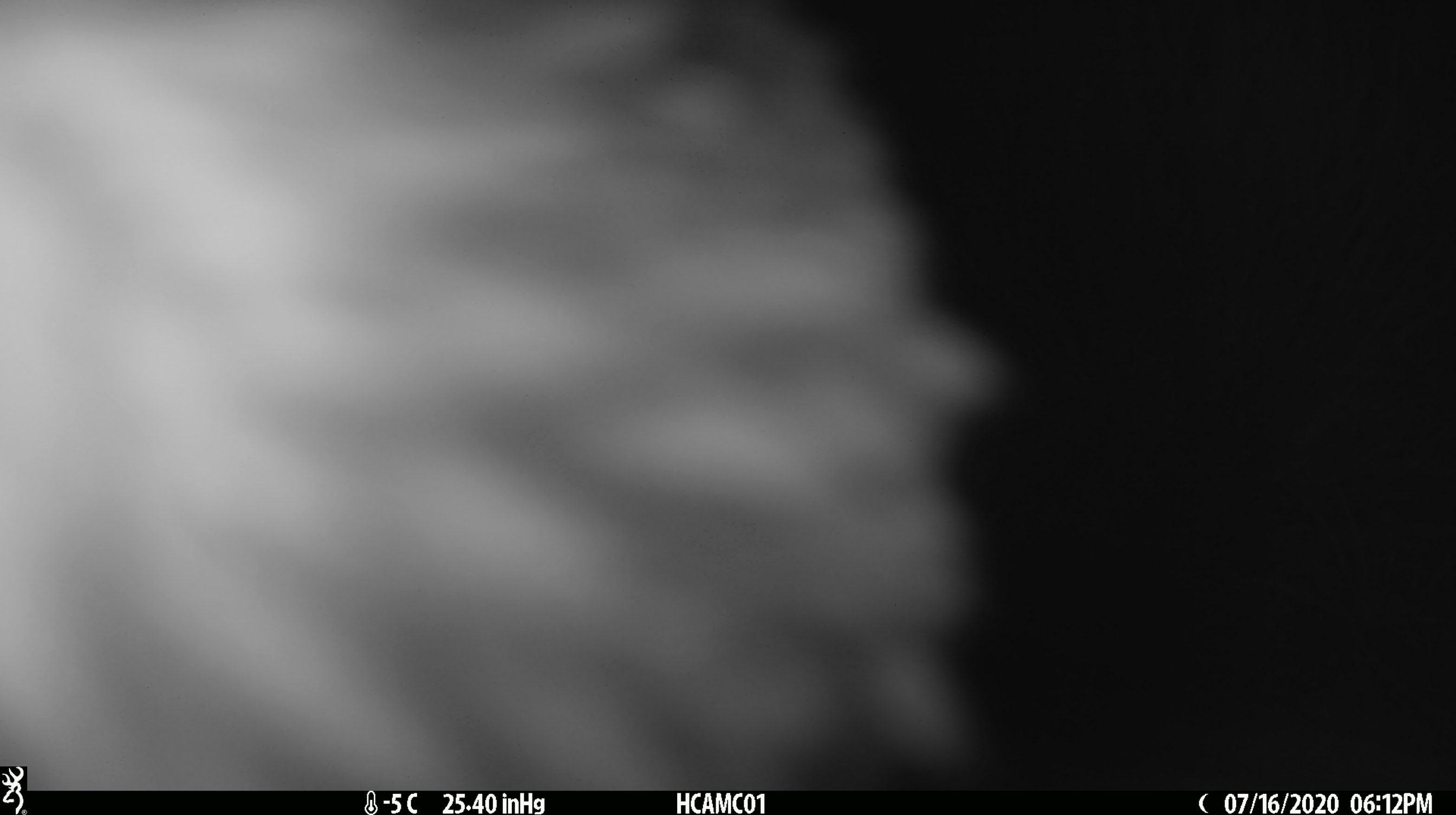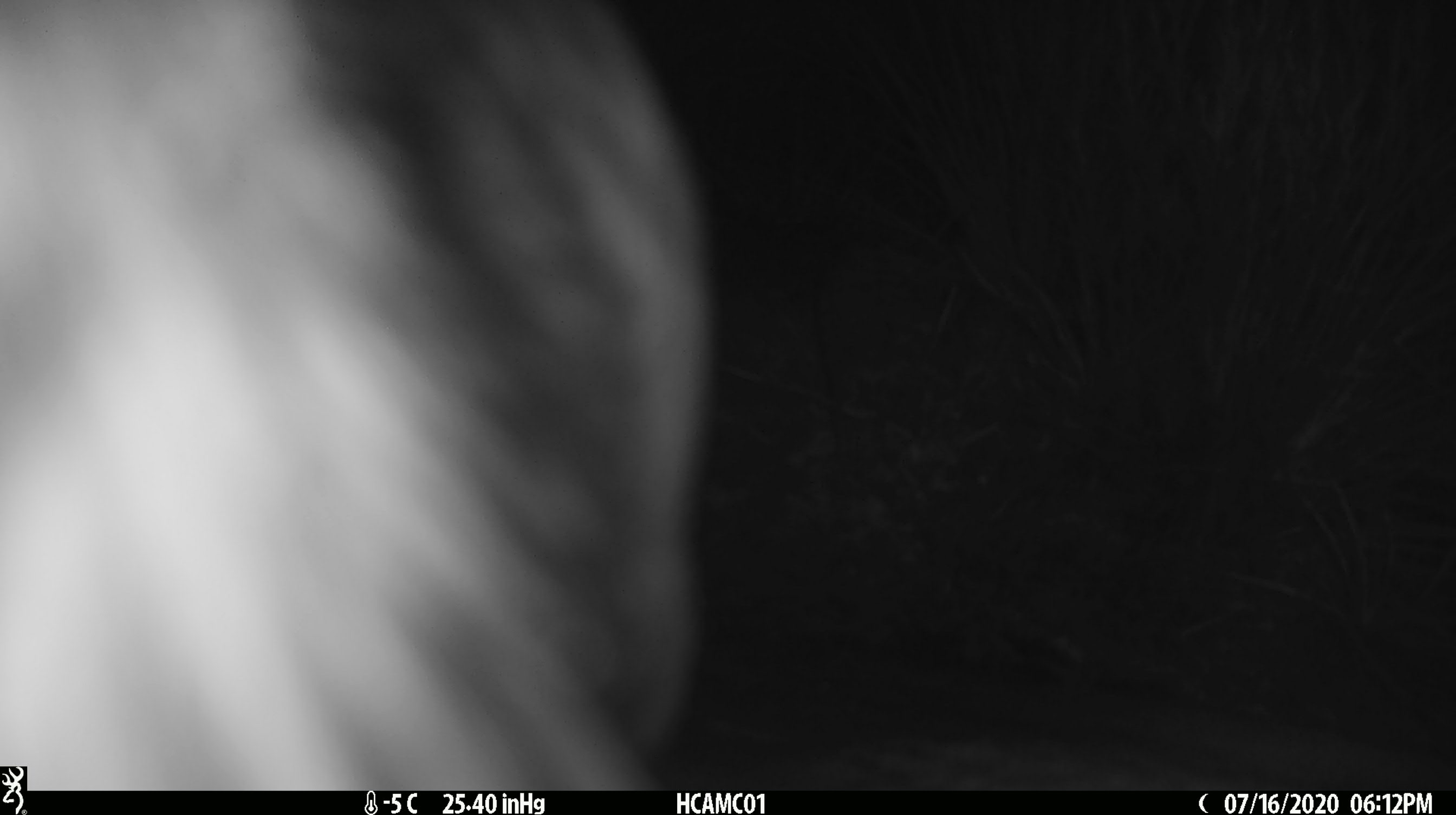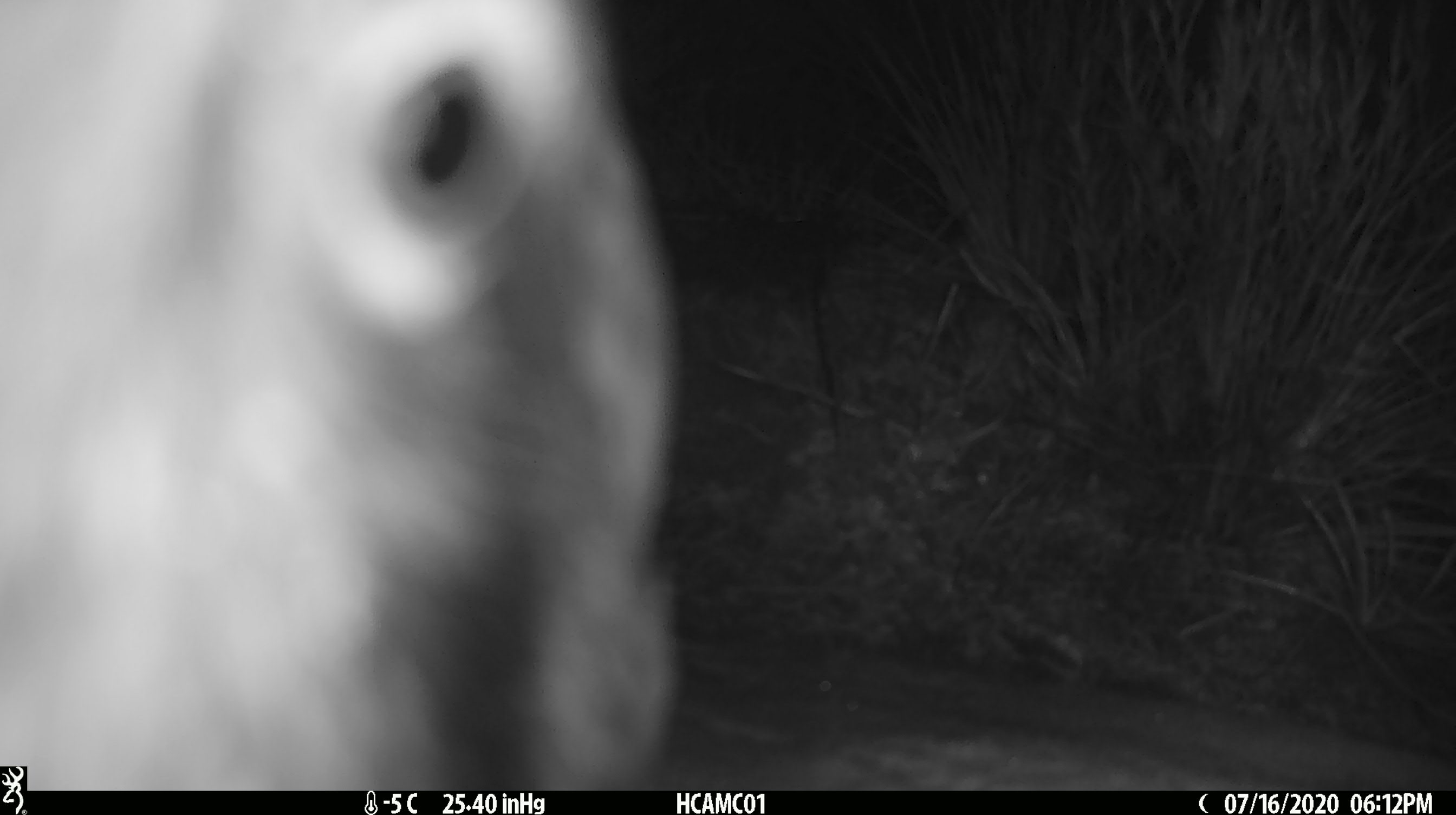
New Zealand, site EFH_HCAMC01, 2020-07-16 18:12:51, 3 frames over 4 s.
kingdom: Animalia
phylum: Chordata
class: Aves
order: Psittaciformes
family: Strigopidae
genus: Nestor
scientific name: Nestor notabilis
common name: kea